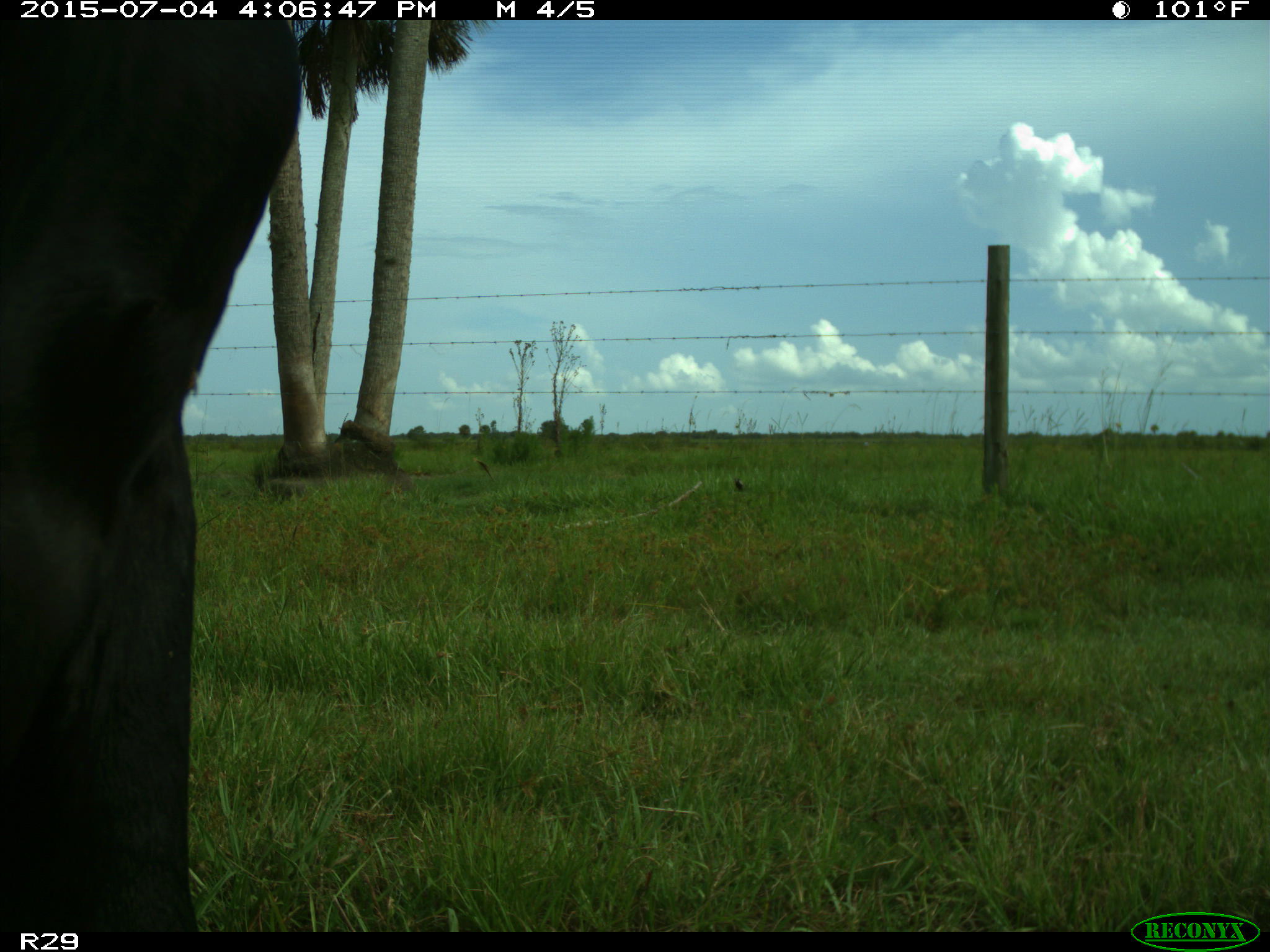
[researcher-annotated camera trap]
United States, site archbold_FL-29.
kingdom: Animalia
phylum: Chordata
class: Mammalia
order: Artiodactyla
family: Bovidae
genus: Bos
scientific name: Bos taurus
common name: domestic cow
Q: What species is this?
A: Bos taurus (domestic cow).